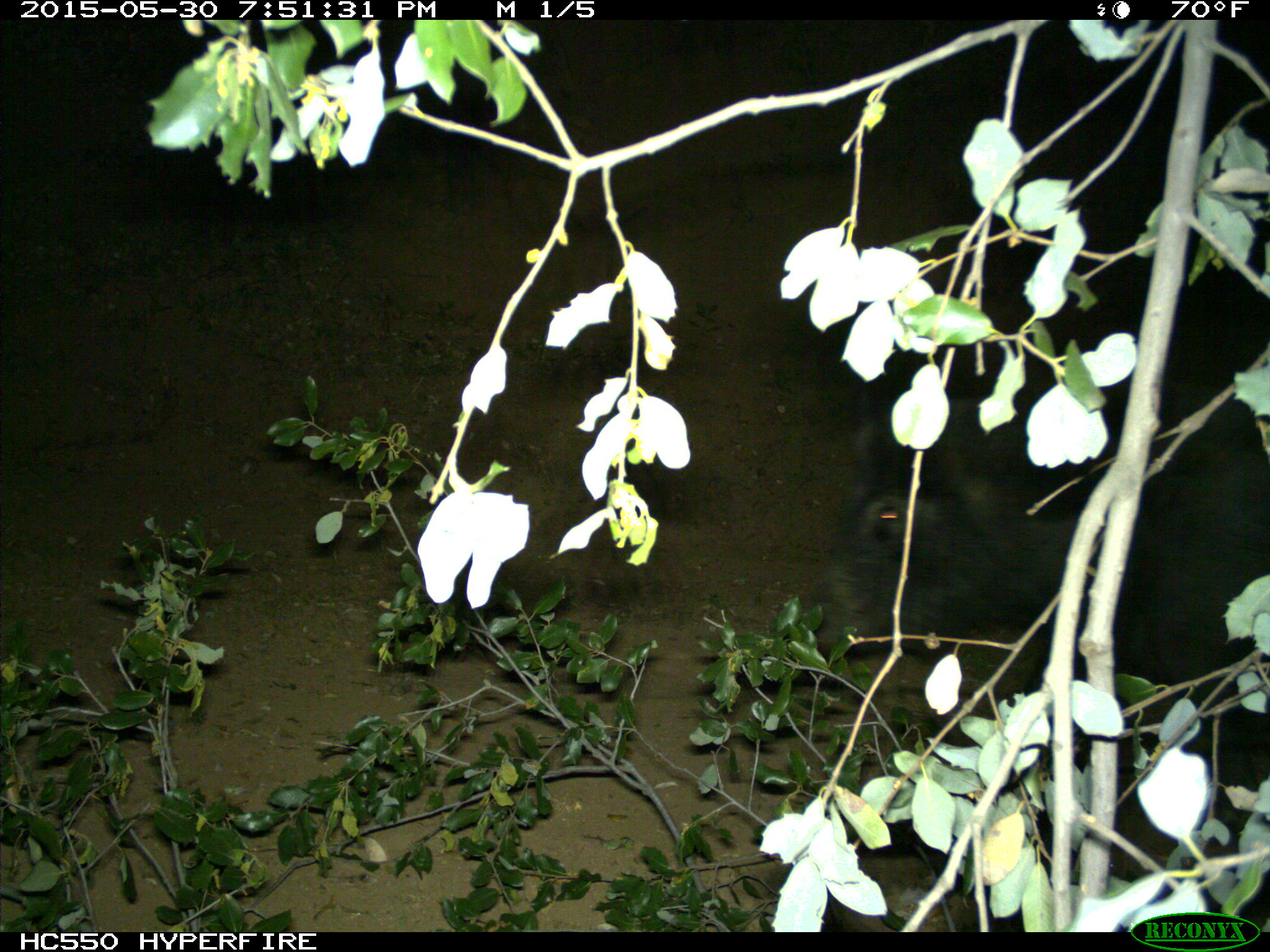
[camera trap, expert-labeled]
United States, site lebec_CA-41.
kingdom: Animalia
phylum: Chordata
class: Mammalia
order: Artiodactyla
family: Suidae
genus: Sus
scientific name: Sus scrofa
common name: wild boar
Sus scrofa (wild boar).